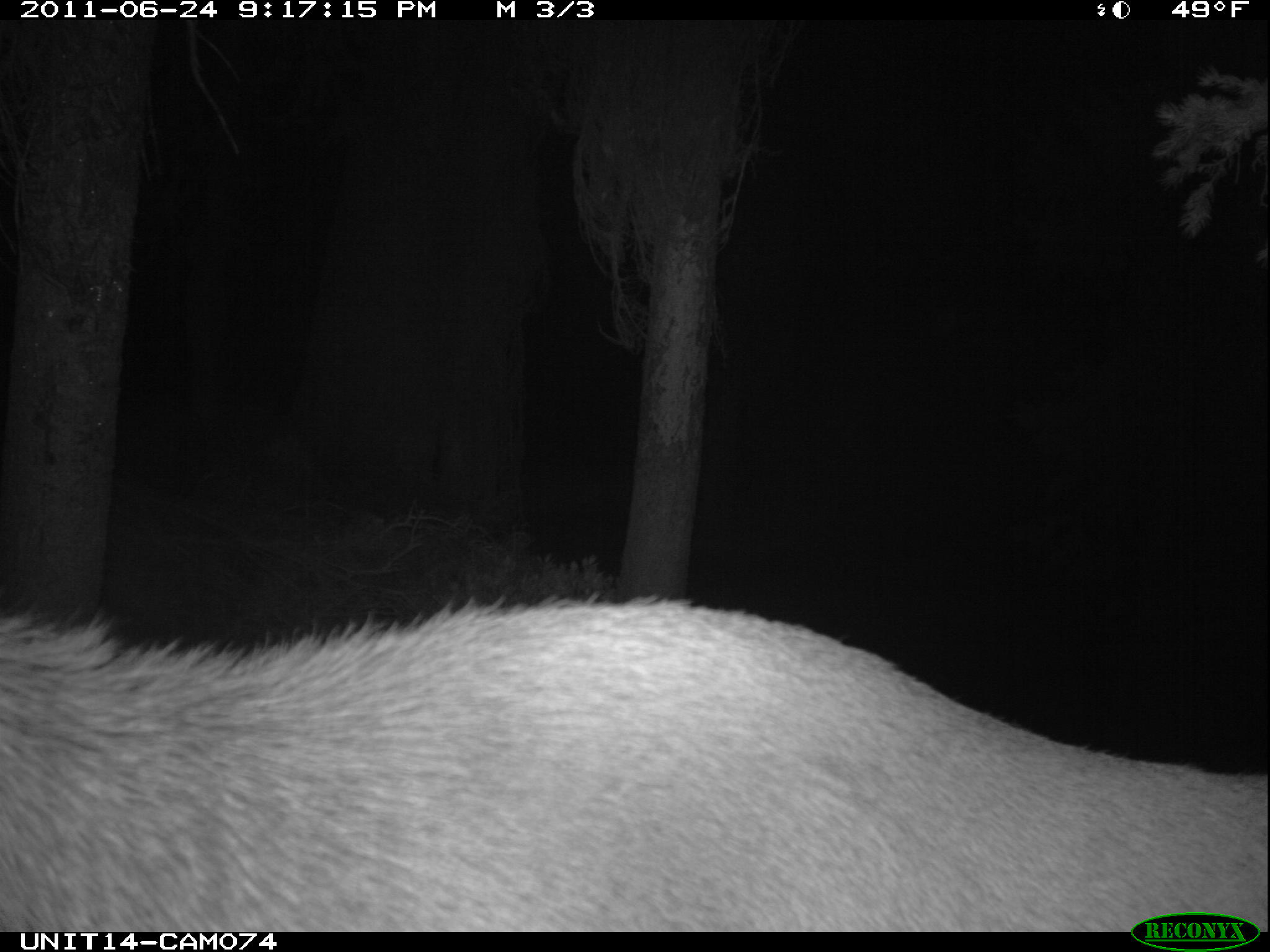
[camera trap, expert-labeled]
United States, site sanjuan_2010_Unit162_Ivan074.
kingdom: Animalia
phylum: Chordata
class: Mammalia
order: Artiodactyla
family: Cervidae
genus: Cervus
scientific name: Cervus elaphus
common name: red deer